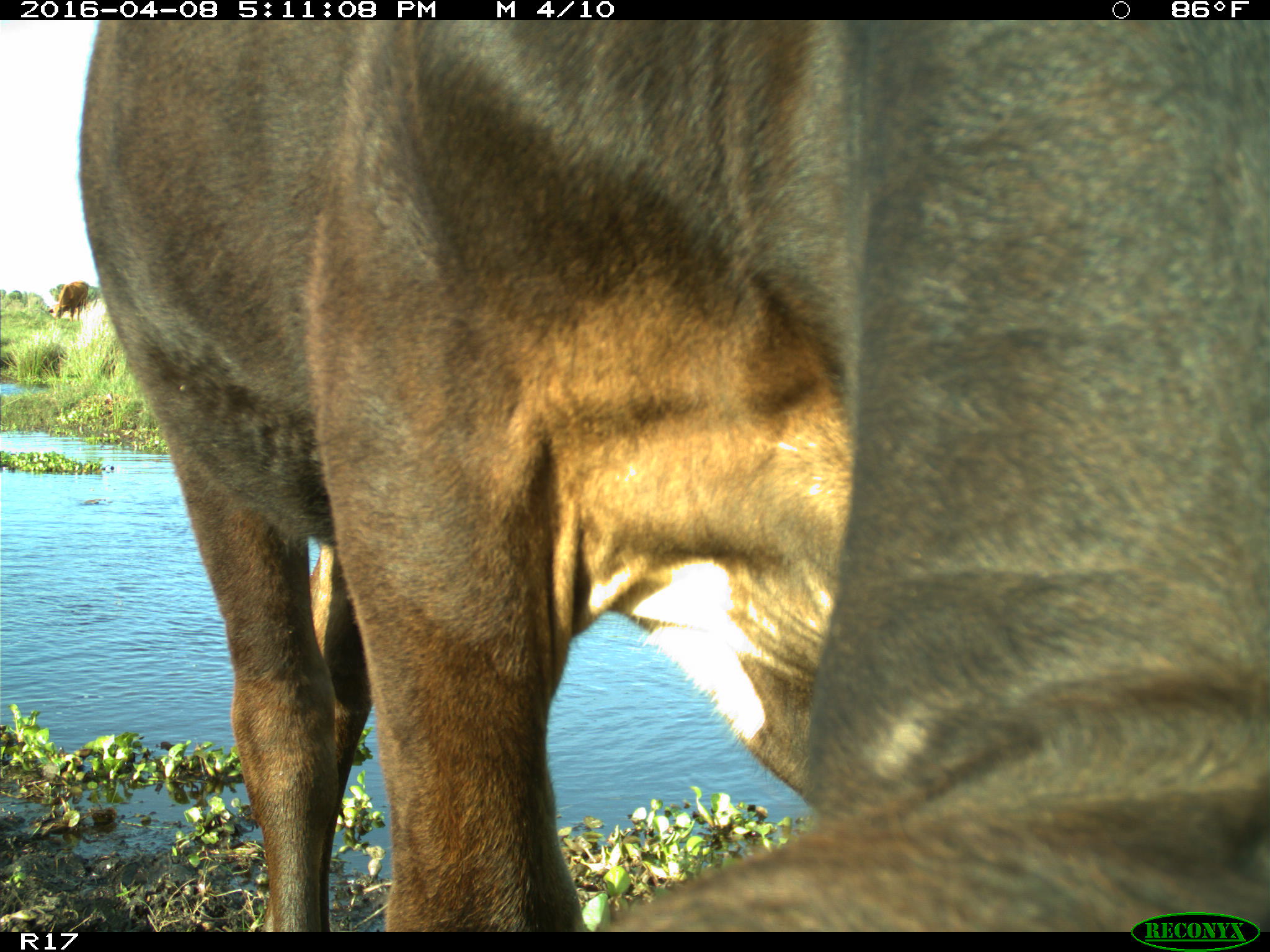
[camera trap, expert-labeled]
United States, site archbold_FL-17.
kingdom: Animalia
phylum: Chordata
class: Mammalia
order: Artiodactyla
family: Bovidae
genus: Bos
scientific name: Bos taurus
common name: domestic cow